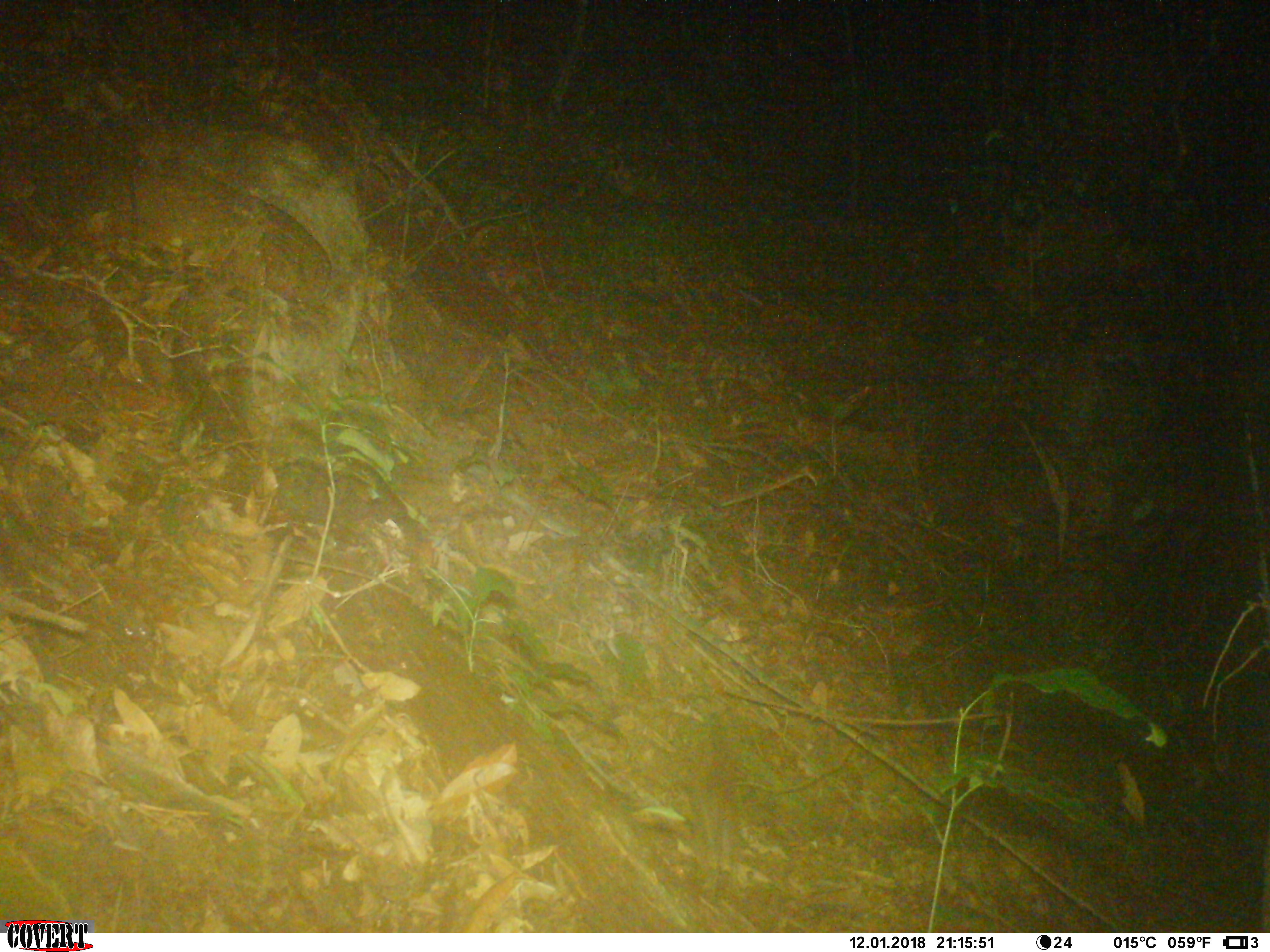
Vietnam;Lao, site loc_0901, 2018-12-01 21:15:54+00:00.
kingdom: Animalia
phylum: Chordata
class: Mammalia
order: Rodentia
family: Muridae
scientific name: Muridae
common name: old-world mice and rats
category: unidentified murid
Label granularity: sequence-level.